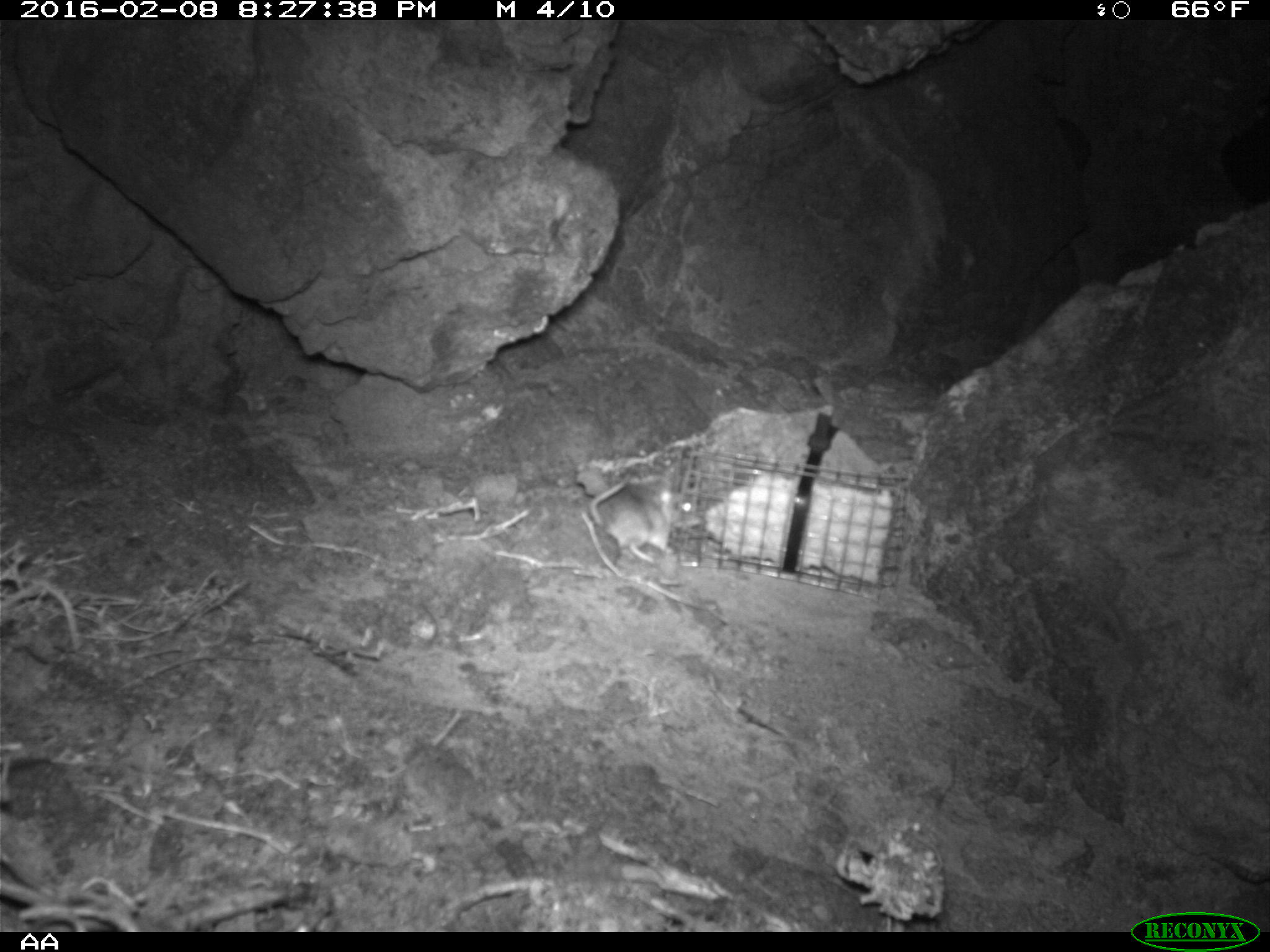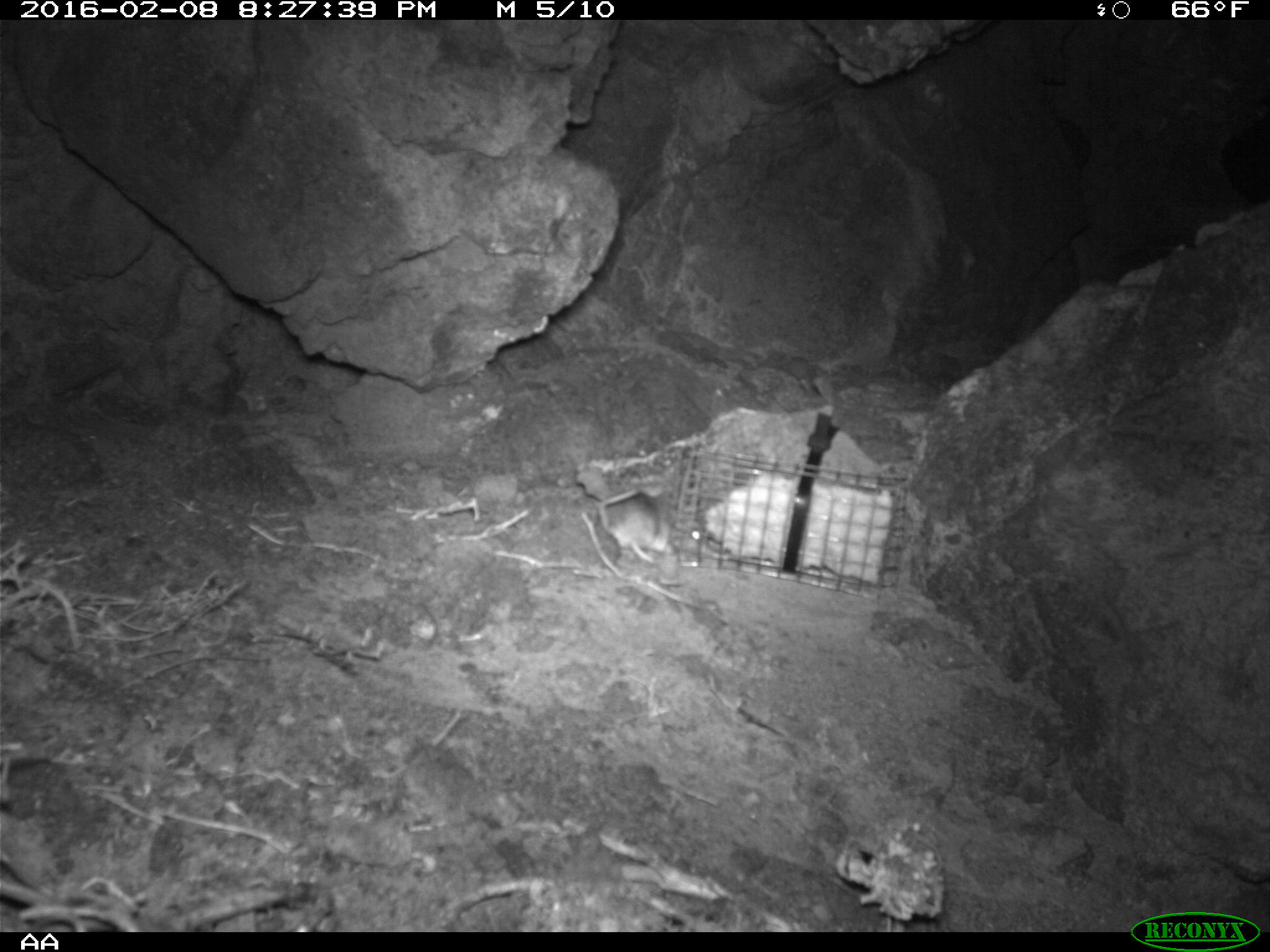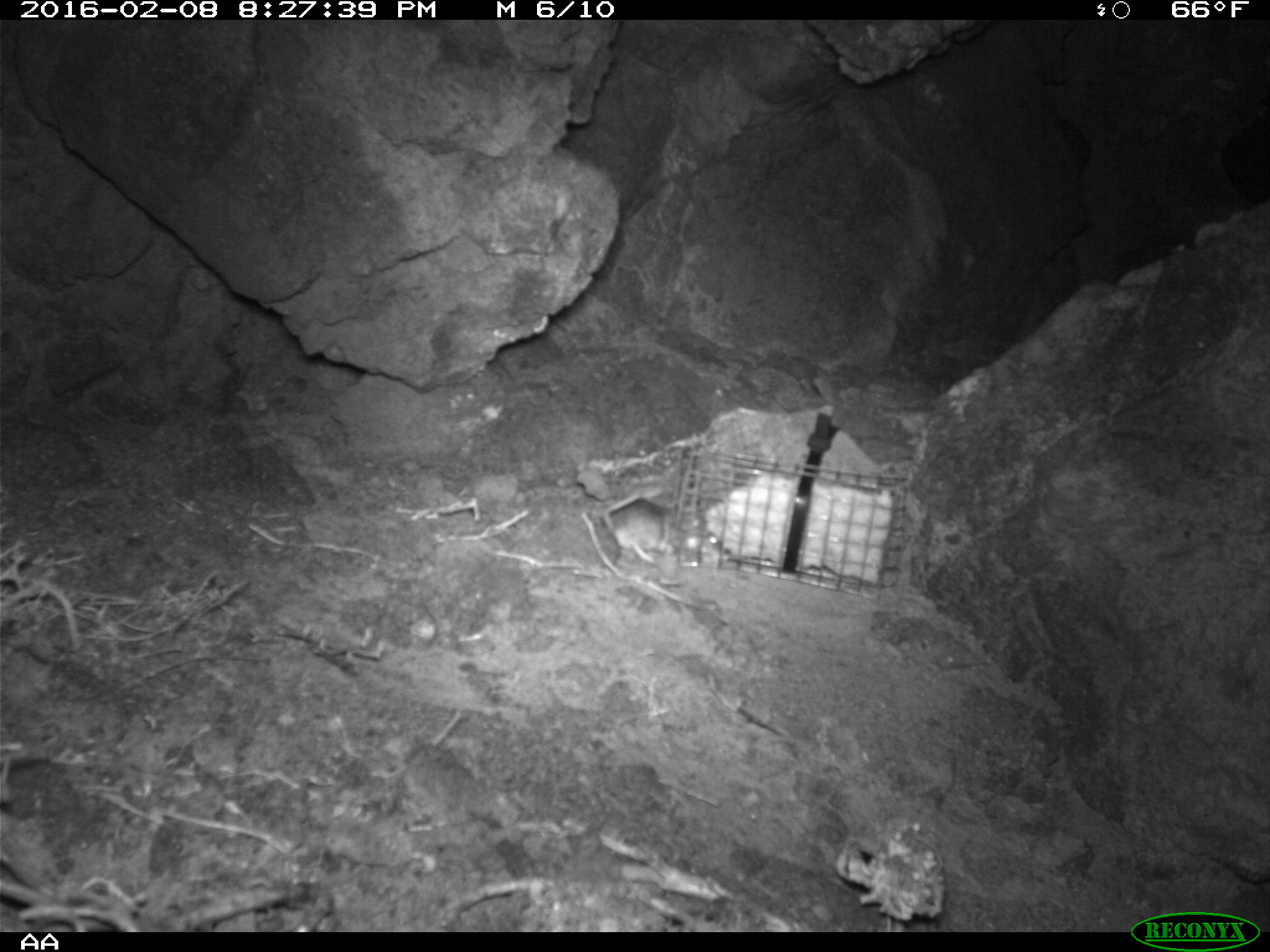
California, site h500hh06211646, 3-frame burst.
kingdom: Animalia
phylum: Chordata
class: Mammalia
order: Rodentia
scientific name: Rodentia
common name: rodent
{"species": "rodent (Rodentia)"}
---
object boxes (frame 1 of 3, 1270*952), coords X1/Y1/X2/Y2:
rodent: 589/473/700/563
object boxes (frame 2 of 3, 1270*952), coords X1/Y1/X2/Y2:
rodent: 598/485/678/562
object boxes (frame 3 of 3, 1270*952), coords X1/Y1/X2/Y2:
rodent: 599/489/672/562